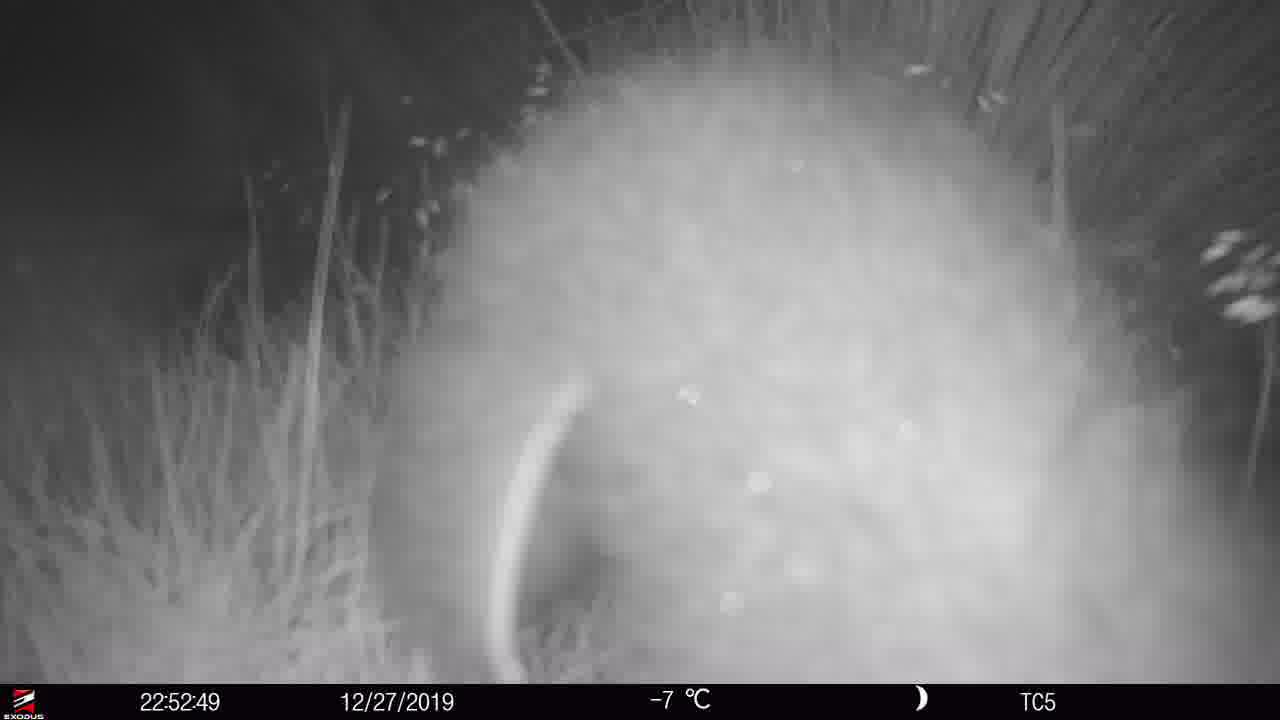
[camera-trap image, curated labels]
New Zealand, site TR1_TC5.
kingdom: Animalia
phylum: Chordata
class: Mammalia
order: Diprotodontia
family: Phalangeridae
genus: Trichosurus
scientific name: Trichosurus vulpecula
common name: common brushtail possum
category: possum